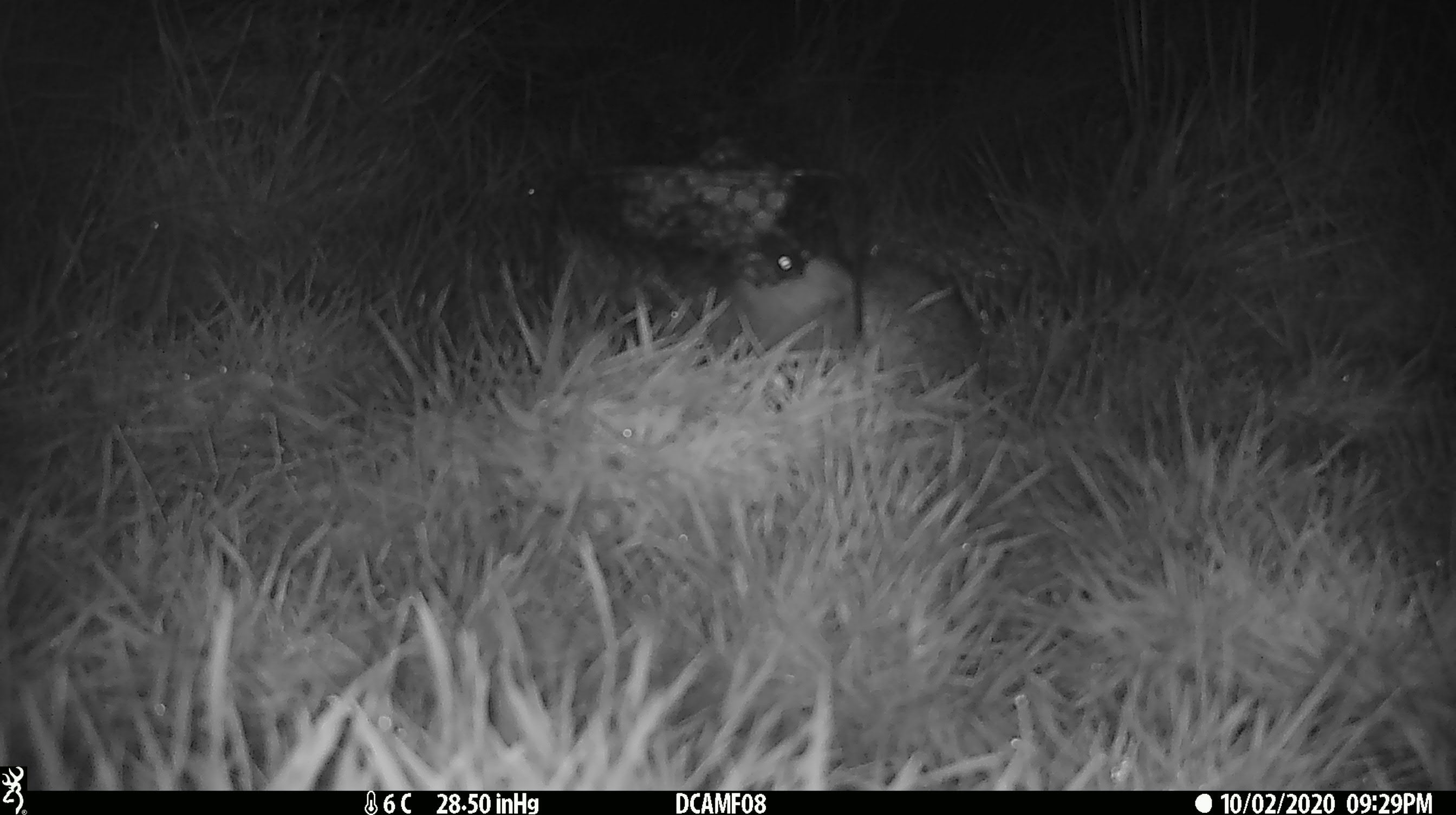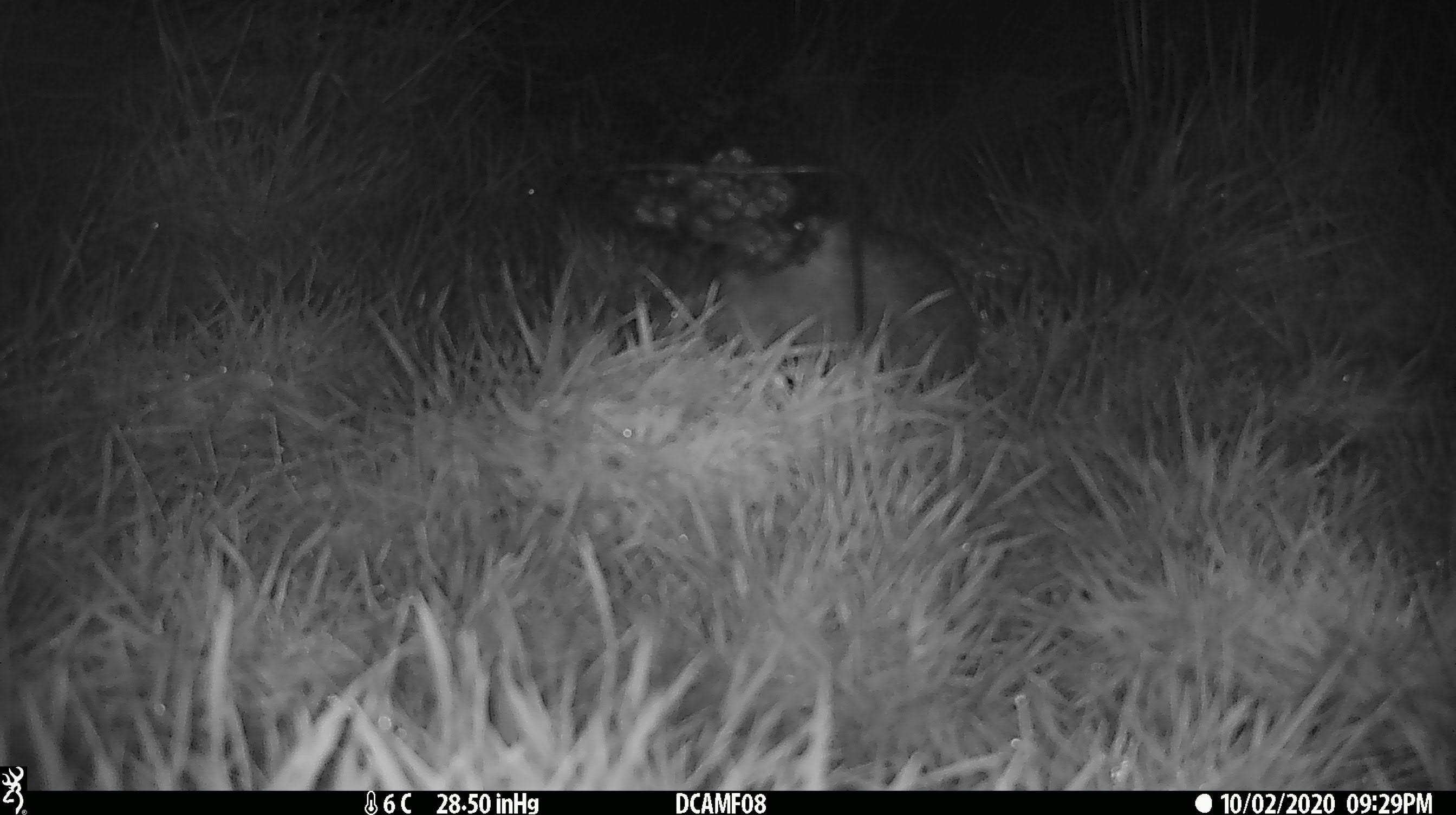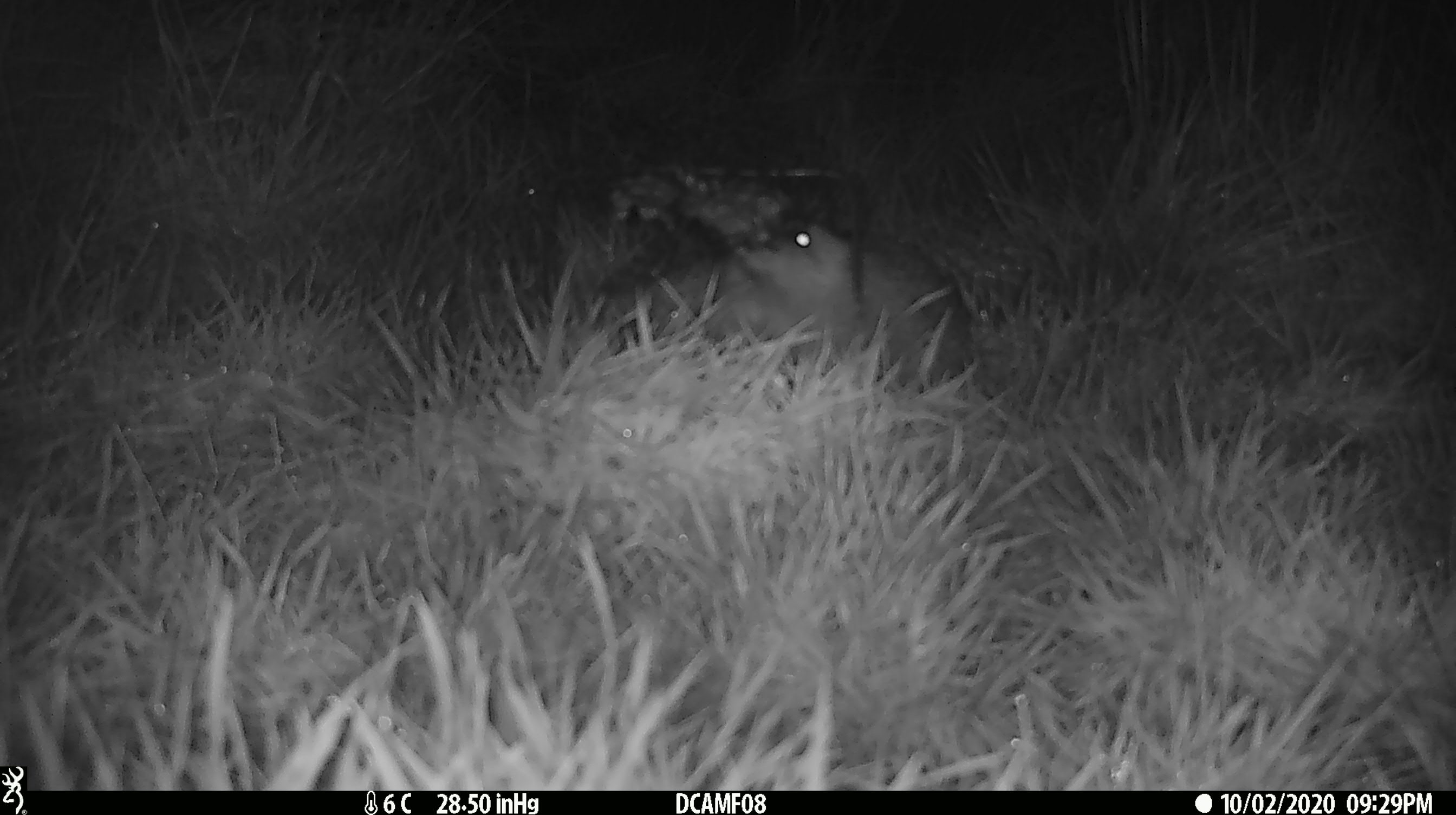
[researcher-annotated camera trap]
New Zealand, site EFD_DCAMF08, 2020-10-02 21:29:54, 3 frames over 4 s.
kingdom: Animalia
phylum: Chordata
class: Mammalia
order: Eulipotyphla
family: Erinaceidae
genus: Erinaceus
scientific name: Erinaceus europaeus europaeus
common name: european hedgehog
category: hedgehog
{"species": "hedgehog (european hedgehog) (Erinaceus europaeus europaeus)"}